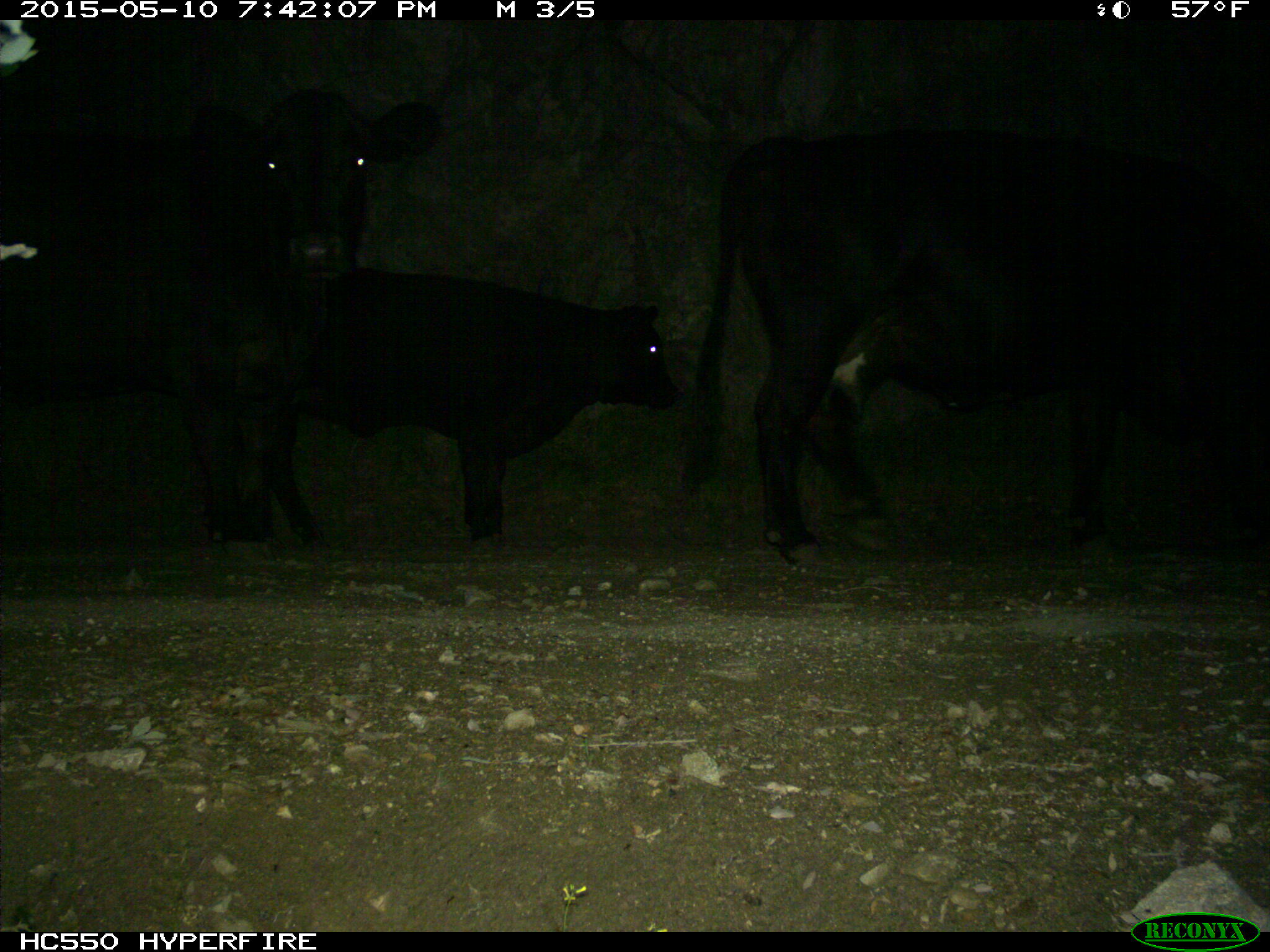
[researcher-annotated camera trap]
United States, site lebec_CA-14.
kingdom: Animalia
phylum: Chordata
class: Mammalia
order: Artiodactyla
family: Bovidae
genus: Bos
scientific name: Bos taurus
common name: domestic cow